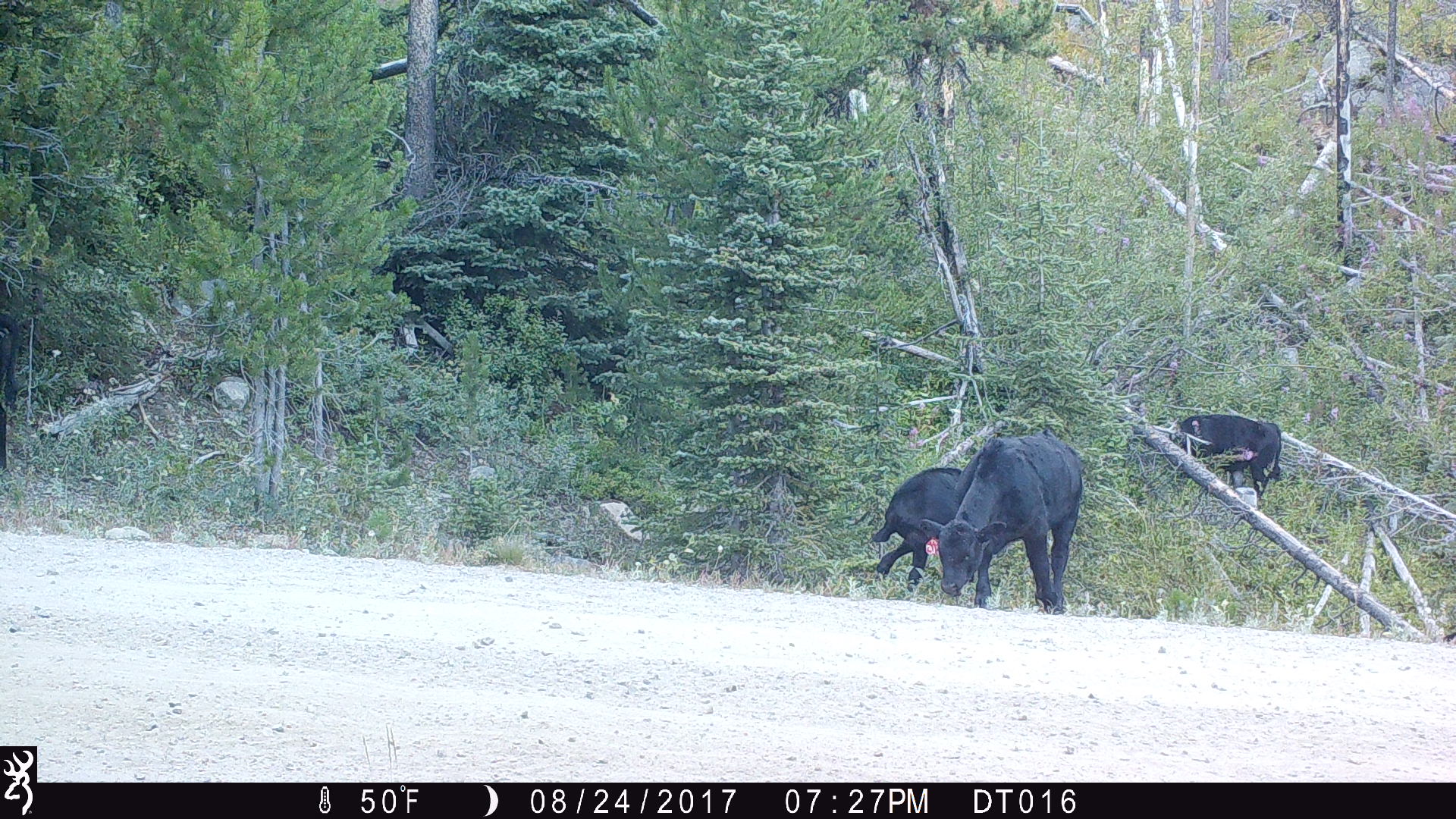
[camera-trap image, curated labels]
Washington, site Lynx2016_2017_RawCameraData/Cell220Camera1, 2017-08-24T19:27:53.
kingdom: Animalia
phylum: Chordata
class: Mammalia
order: Artiodactyla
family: Bovidae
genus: Bos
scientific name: Bos taurus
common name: domestic cattle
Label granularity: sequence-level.